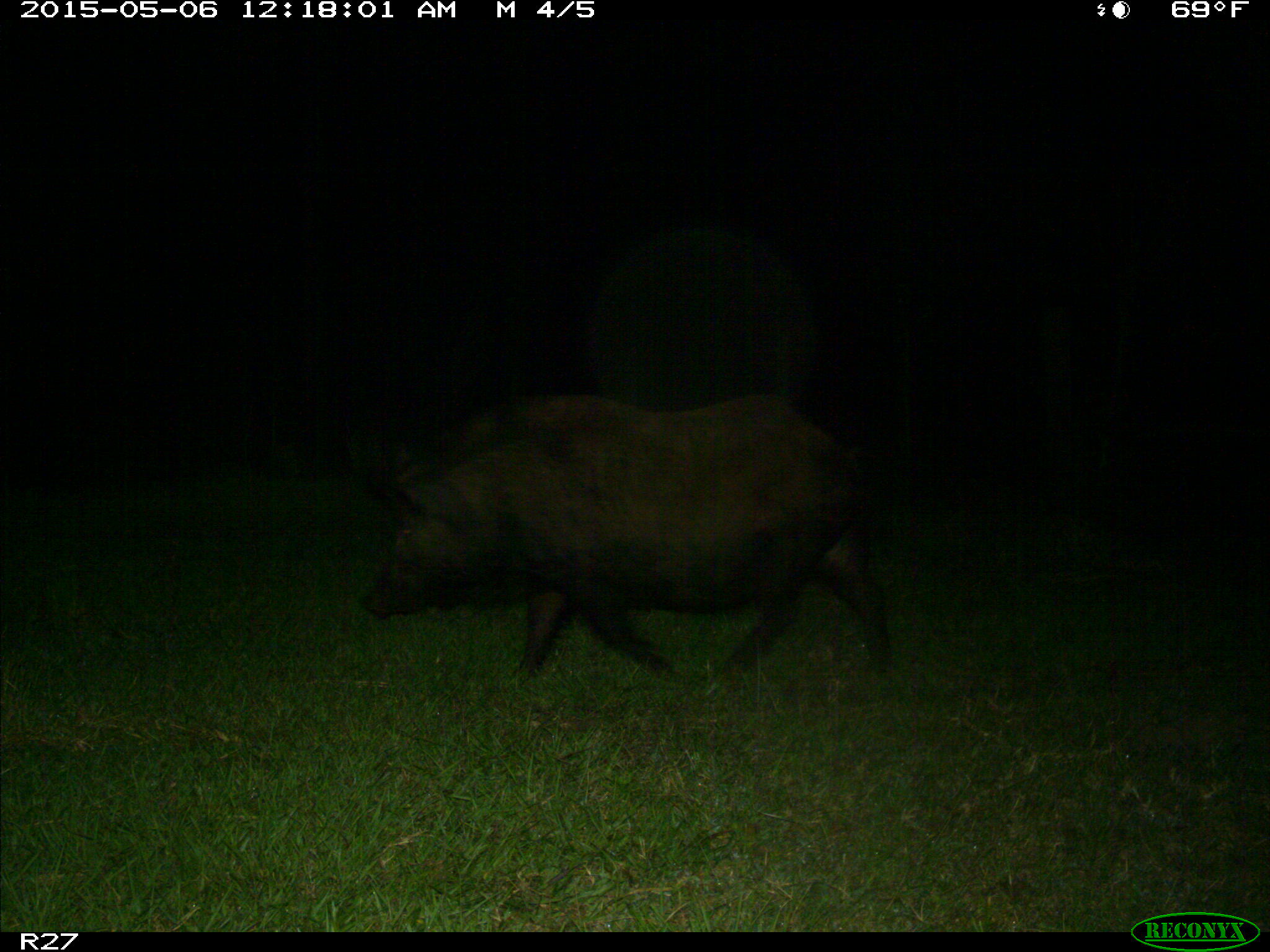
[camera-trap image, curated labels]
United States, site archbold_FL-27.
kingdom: Animalia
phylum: Chordata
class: Mammalia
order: Artiodactyla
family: Suidae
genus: Sus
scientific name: Sus scrofa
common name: wild boar